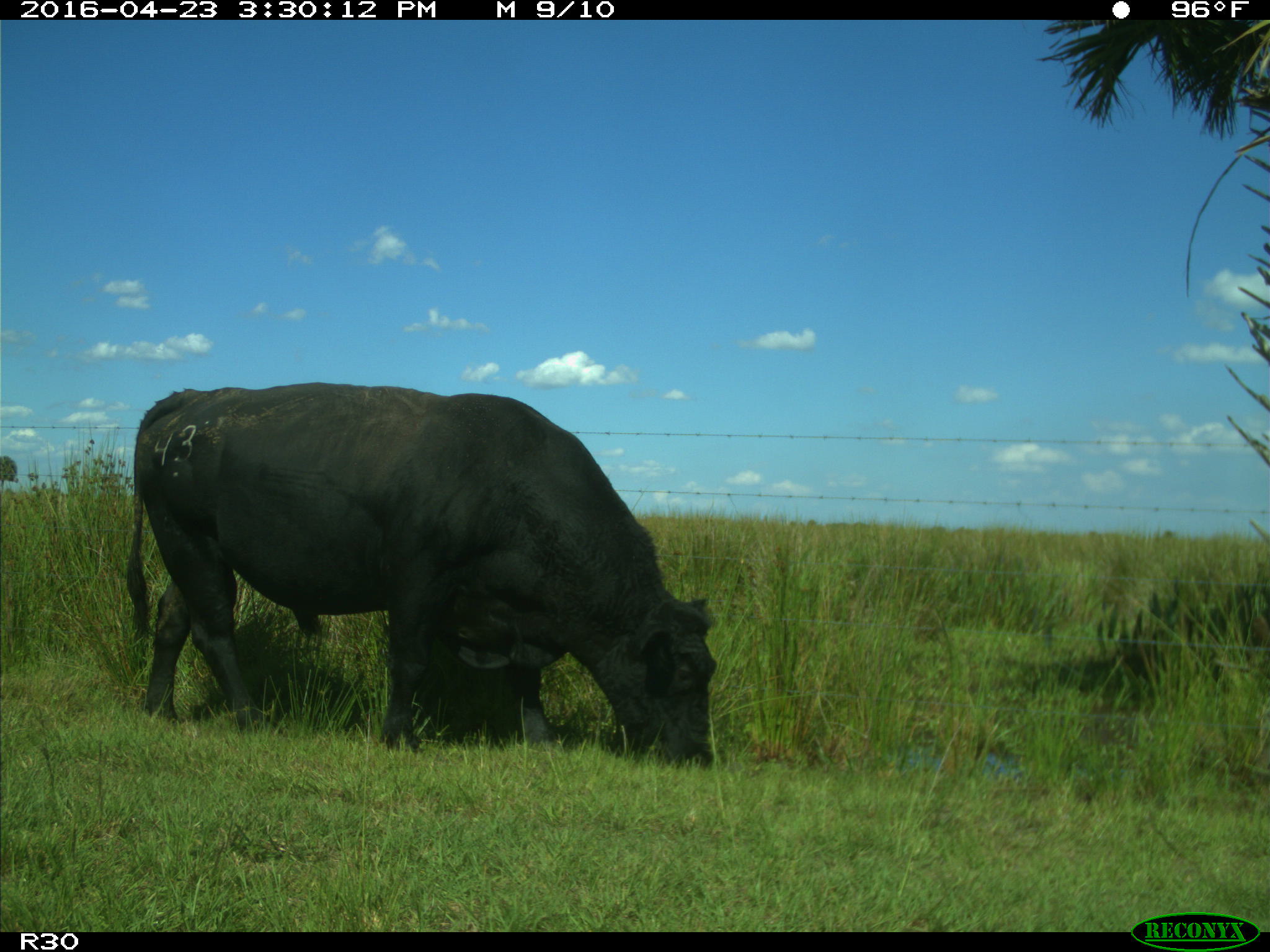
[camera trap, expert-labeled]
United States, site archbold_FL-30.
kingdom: Animalia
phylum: Chordata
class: Mammalia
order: Artiodactyla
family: Bovidae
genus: Bos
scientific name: Bos taurus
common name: domestic cow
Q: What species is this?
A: Bos taurus (domestic cow).